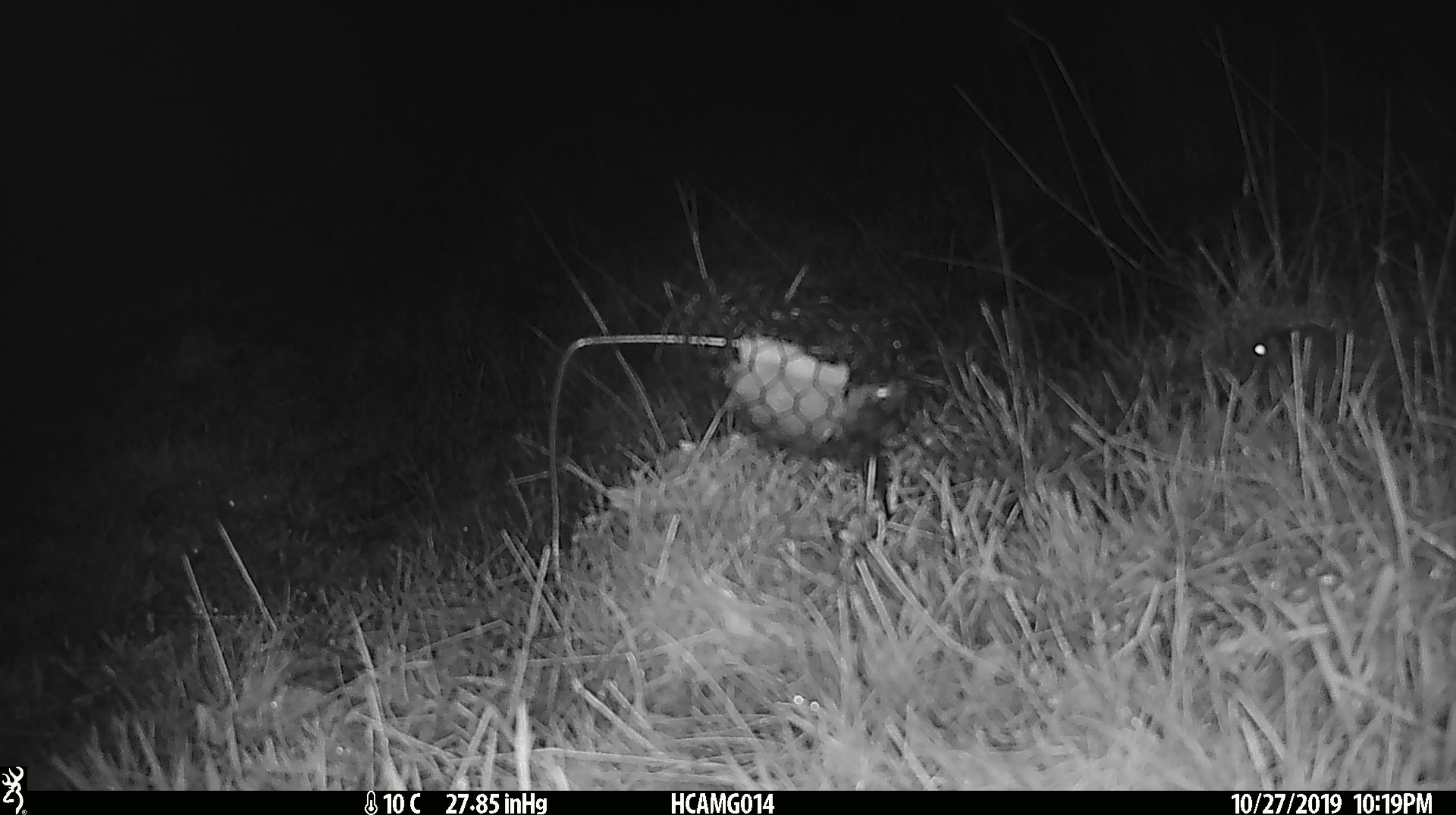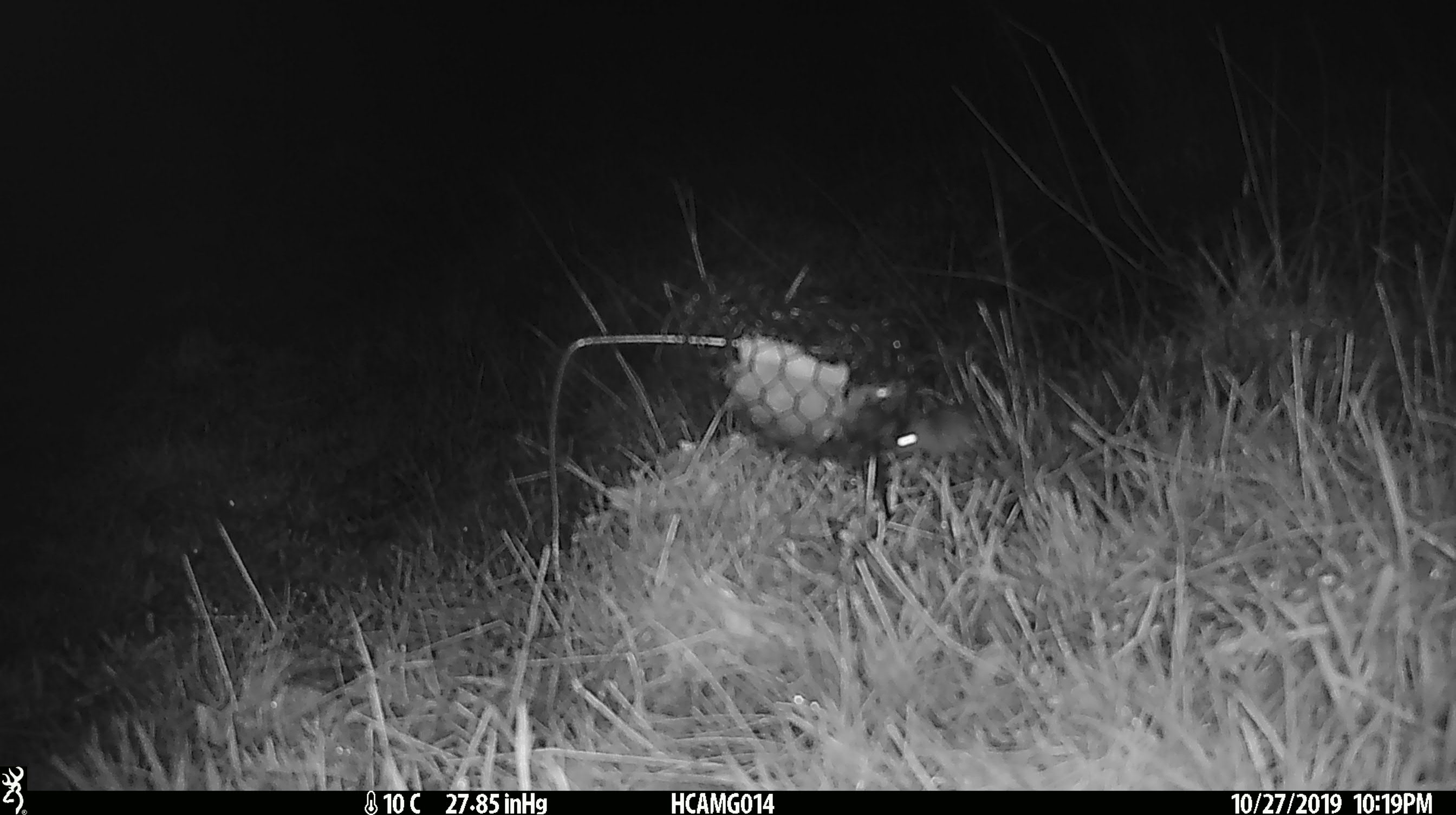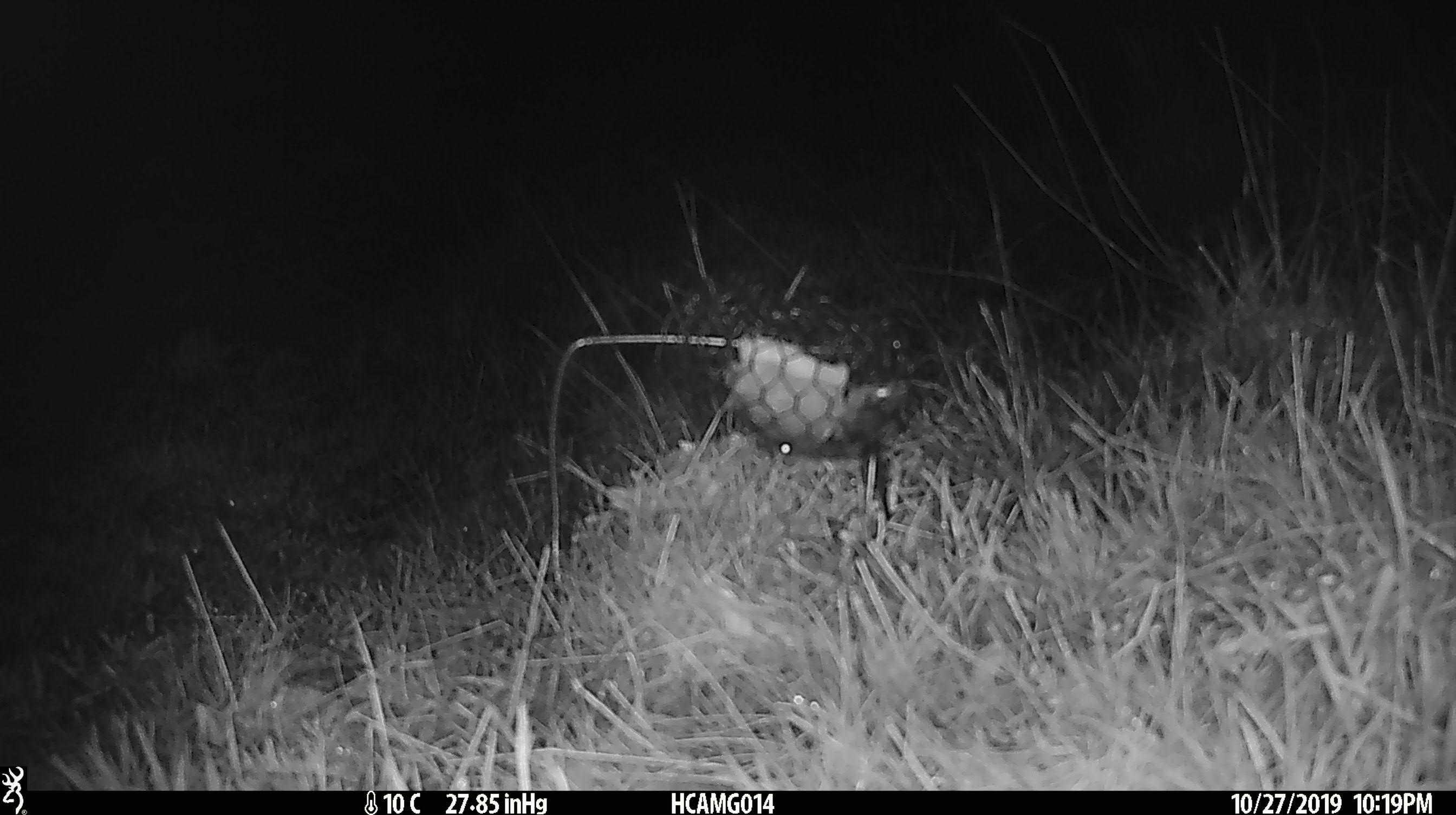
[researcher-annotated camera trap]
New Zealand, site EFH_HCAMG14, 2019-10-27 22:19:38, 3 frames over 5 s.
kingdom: Animalia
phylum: Chordata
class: Mammalia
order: Rodentia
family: Muridae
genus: Mus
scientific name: Mus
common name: mouse